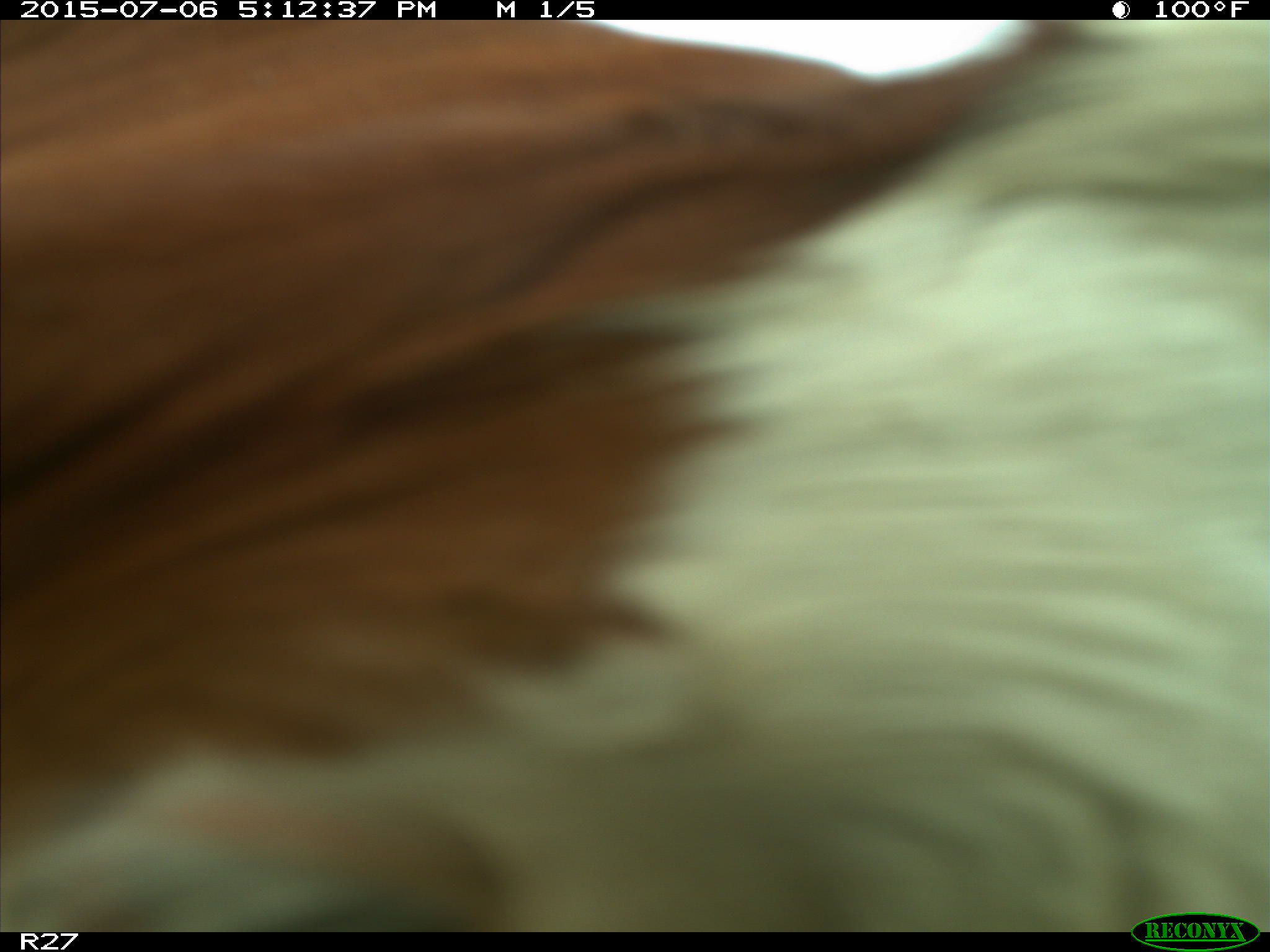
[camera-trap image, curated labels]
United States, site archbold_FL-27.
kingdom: Animalia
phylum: Chordata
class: Mammalia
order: Artiodactyla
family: Bovidae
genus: Bos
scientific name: Bos taurus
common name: domestic cow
Bos taurus (domestic cow).